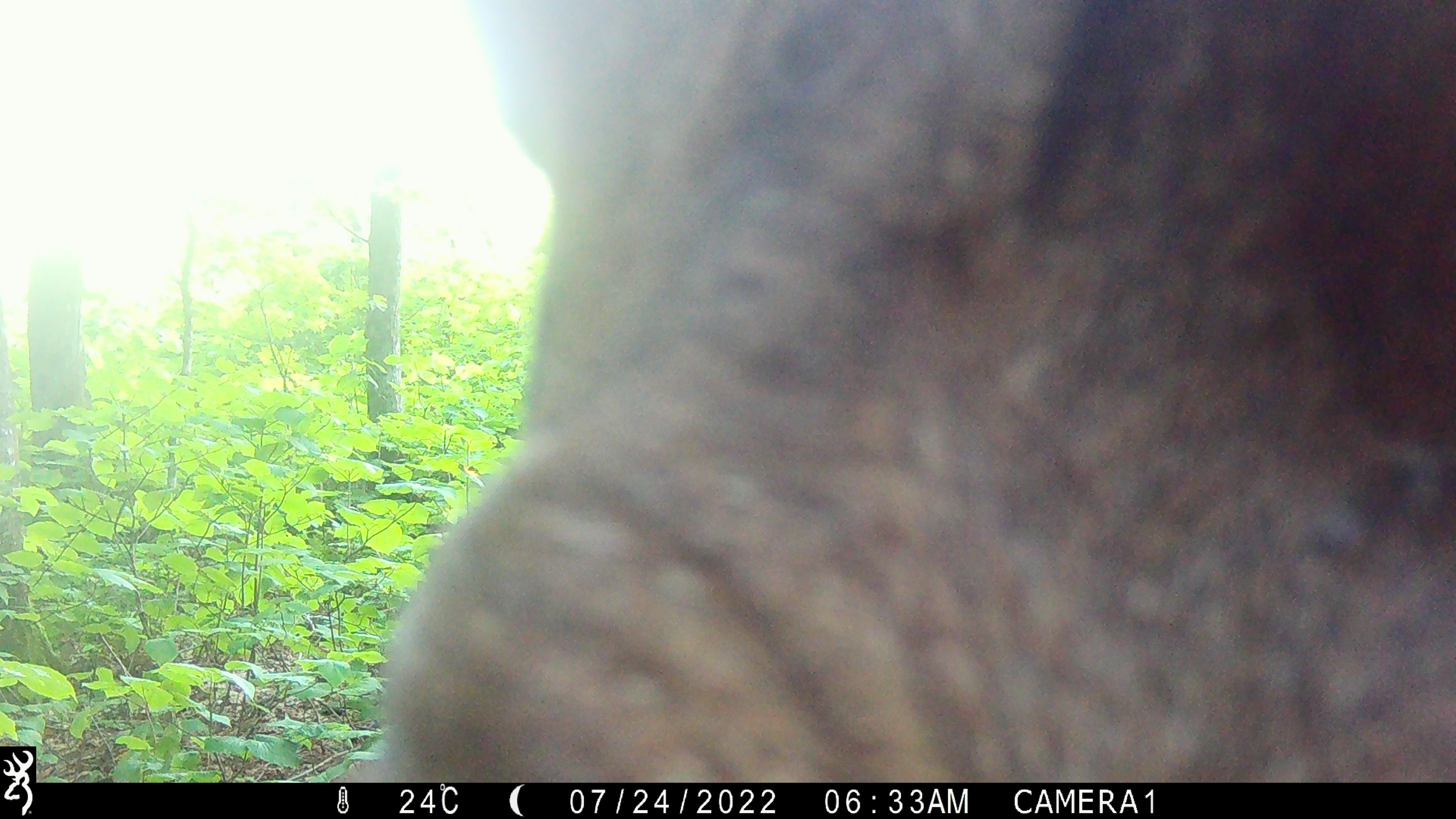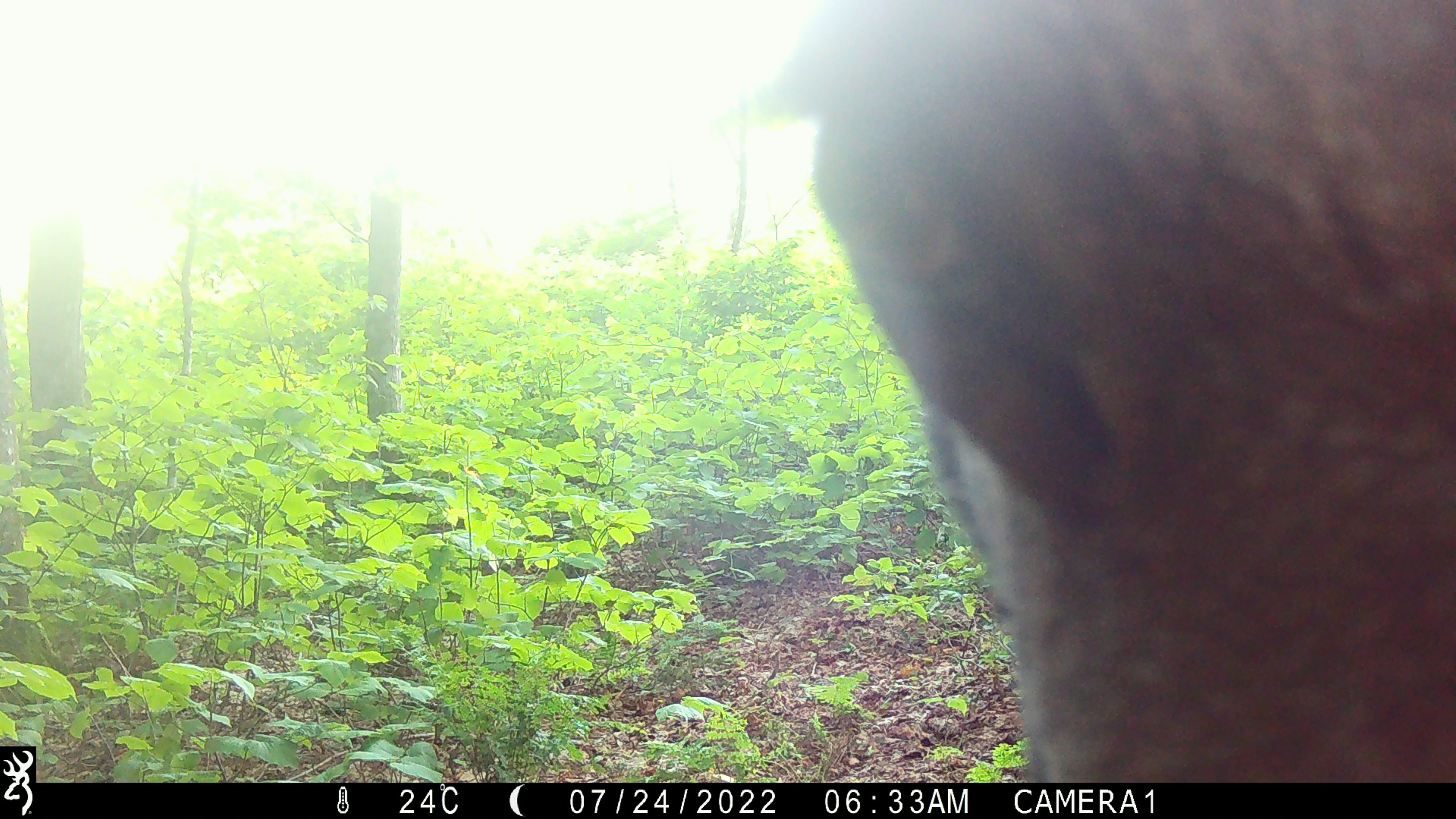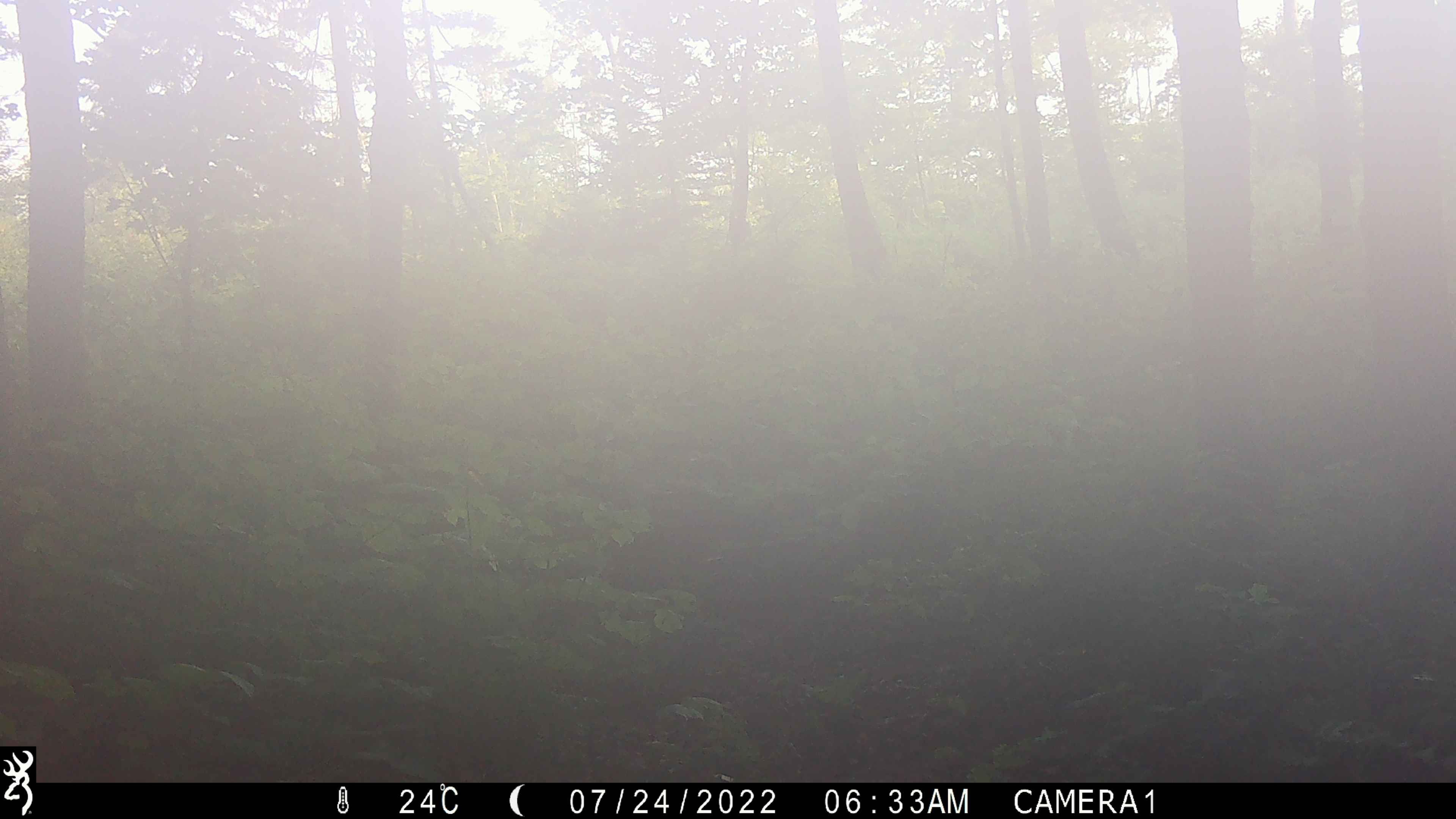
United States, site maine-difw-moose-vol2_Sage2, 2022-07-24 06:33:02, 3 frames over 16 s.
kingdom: Animalia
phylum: Chordata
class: Mammalia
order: Artiodactyla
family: Cervidae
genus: Alces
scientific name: Alces alces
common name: moose